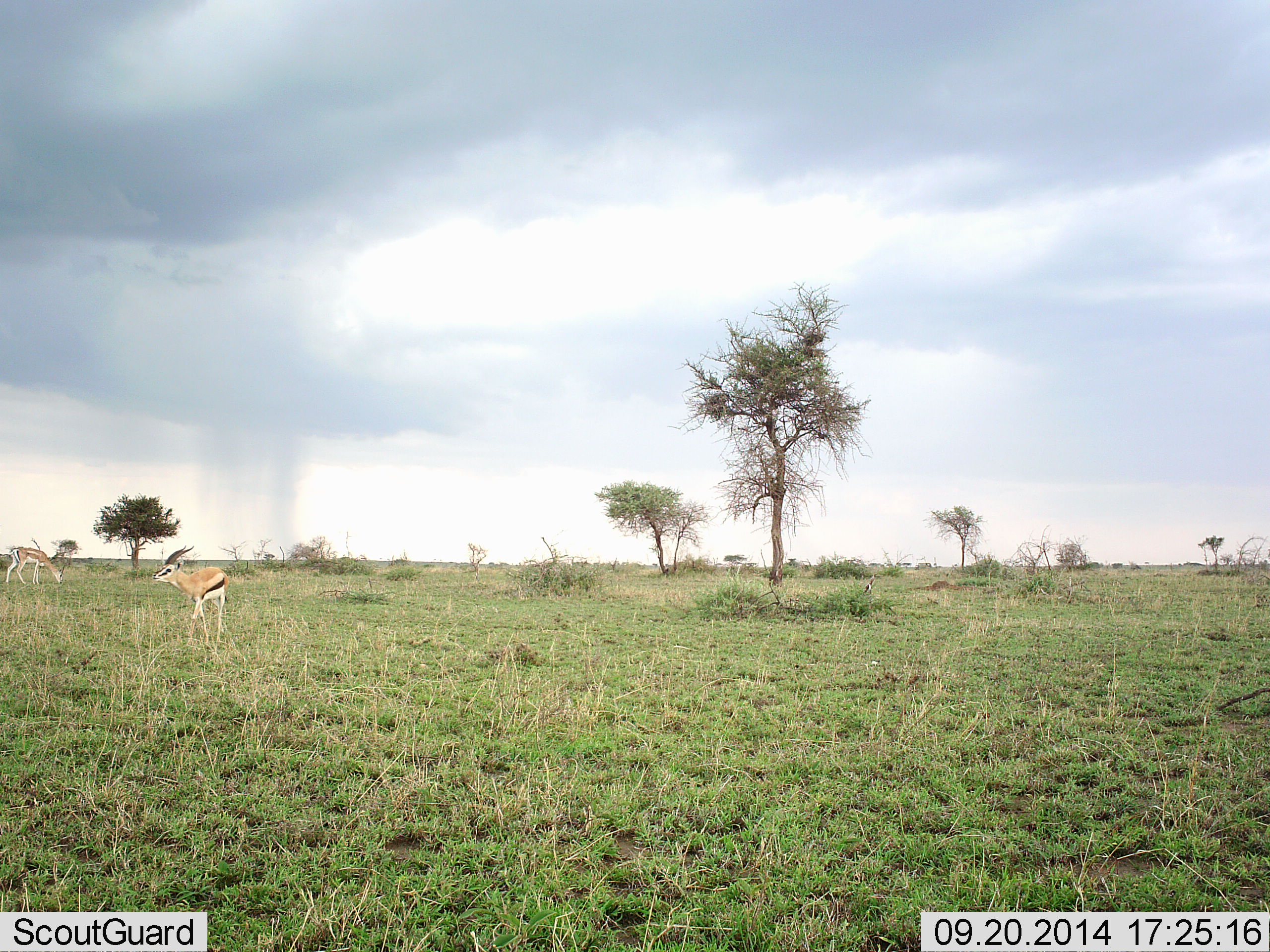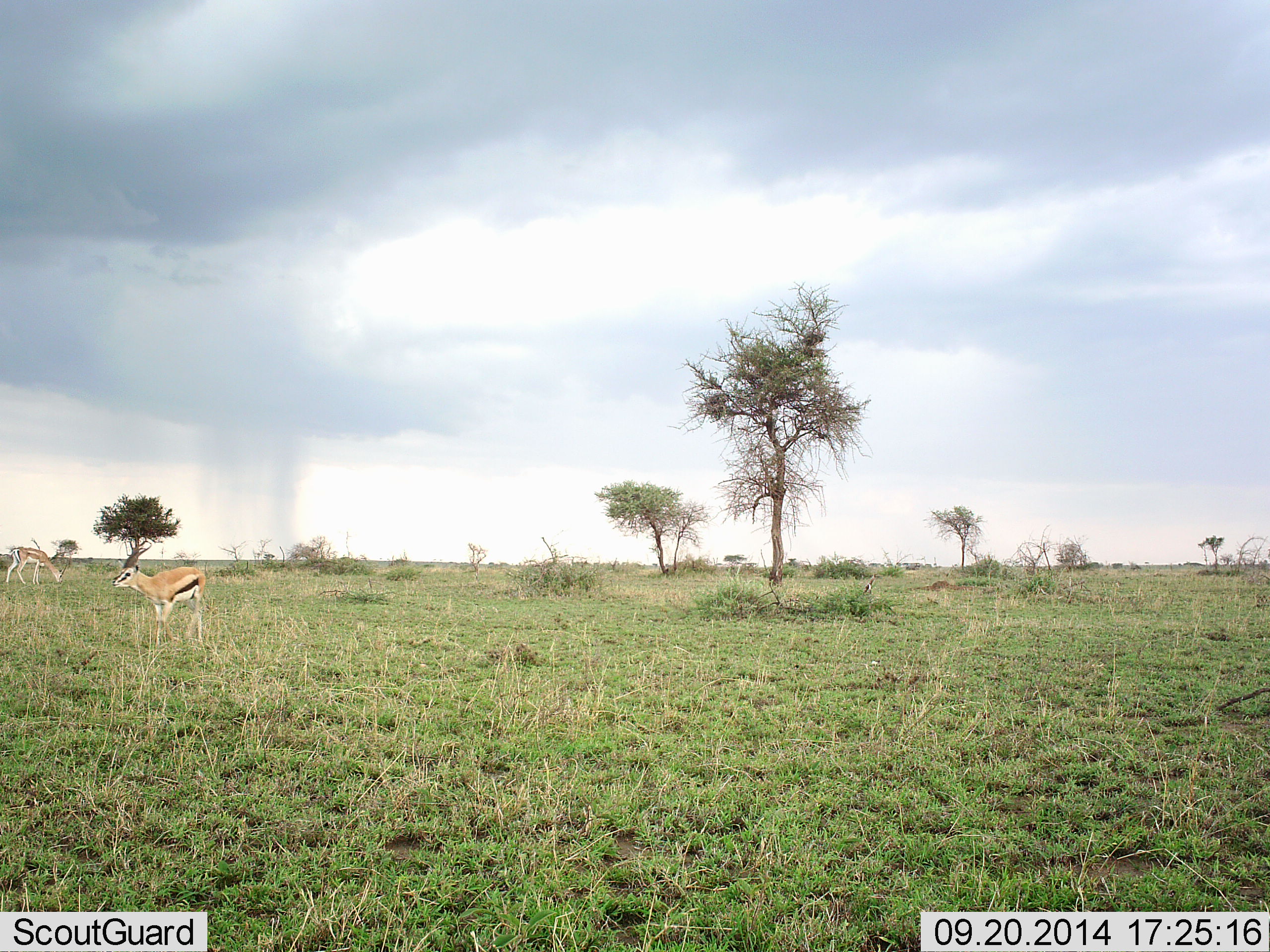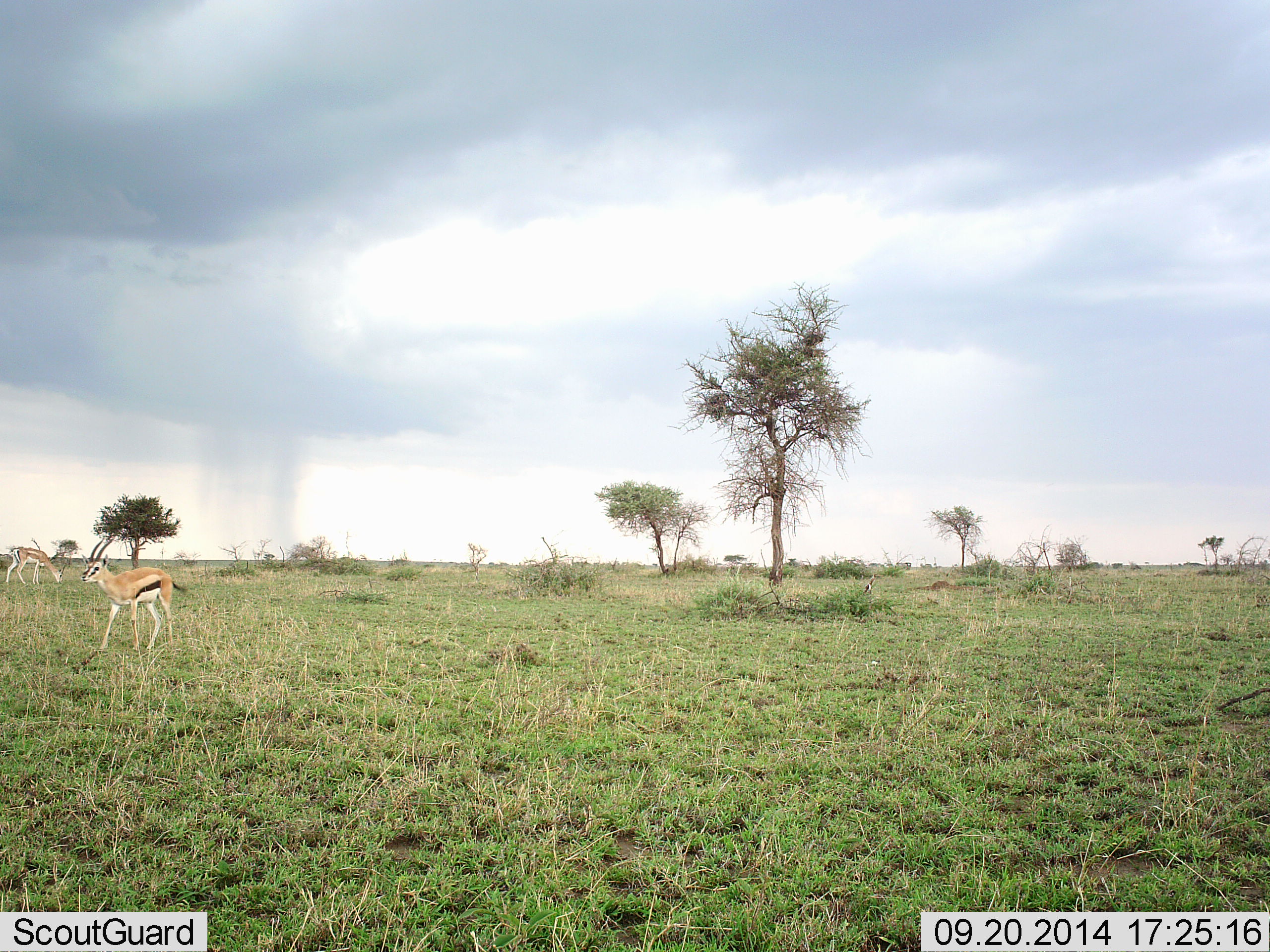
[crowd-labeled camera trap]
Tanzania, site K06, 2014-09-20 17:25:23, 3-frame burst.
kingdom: Animalia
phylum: Chordata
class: Mammalia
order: Artiodactyla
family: Bovidae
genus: Eudorcas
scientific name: Eudorcas thomsonii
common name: thomson's gazelle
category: gazellethomsons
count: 2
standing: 18%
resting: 0%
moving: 73%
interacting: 0%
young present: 0%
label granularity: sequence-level